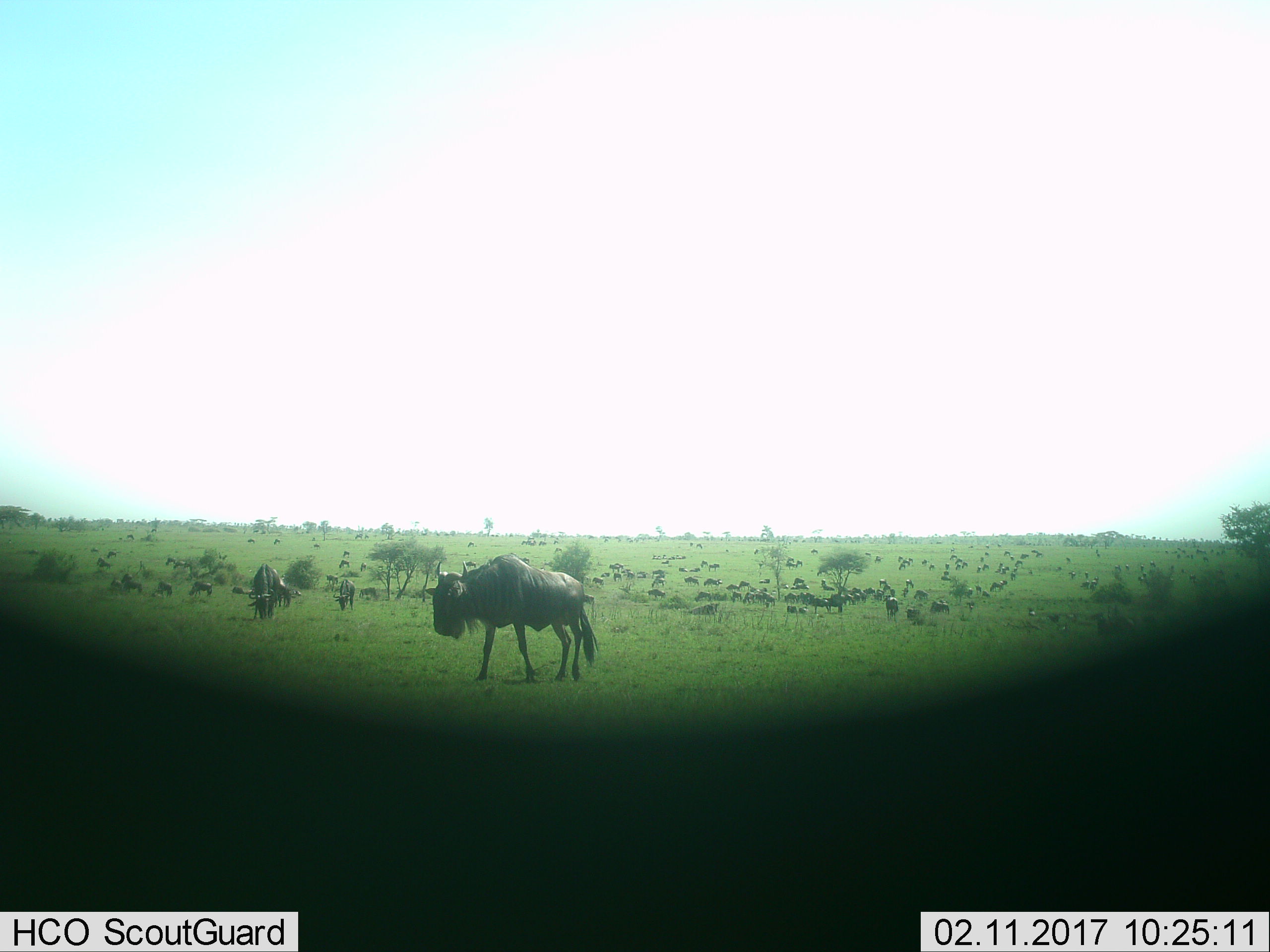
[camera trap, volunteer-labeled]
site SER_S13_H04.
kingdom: Animalia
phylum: Chordata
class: Mammalia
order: Artiodactyla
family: Bovidae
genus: Connochaetes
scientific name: Connochaetes taurinus taurinus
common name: blue wildebeest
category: wildebeestblue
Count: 51+.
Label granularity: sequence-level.